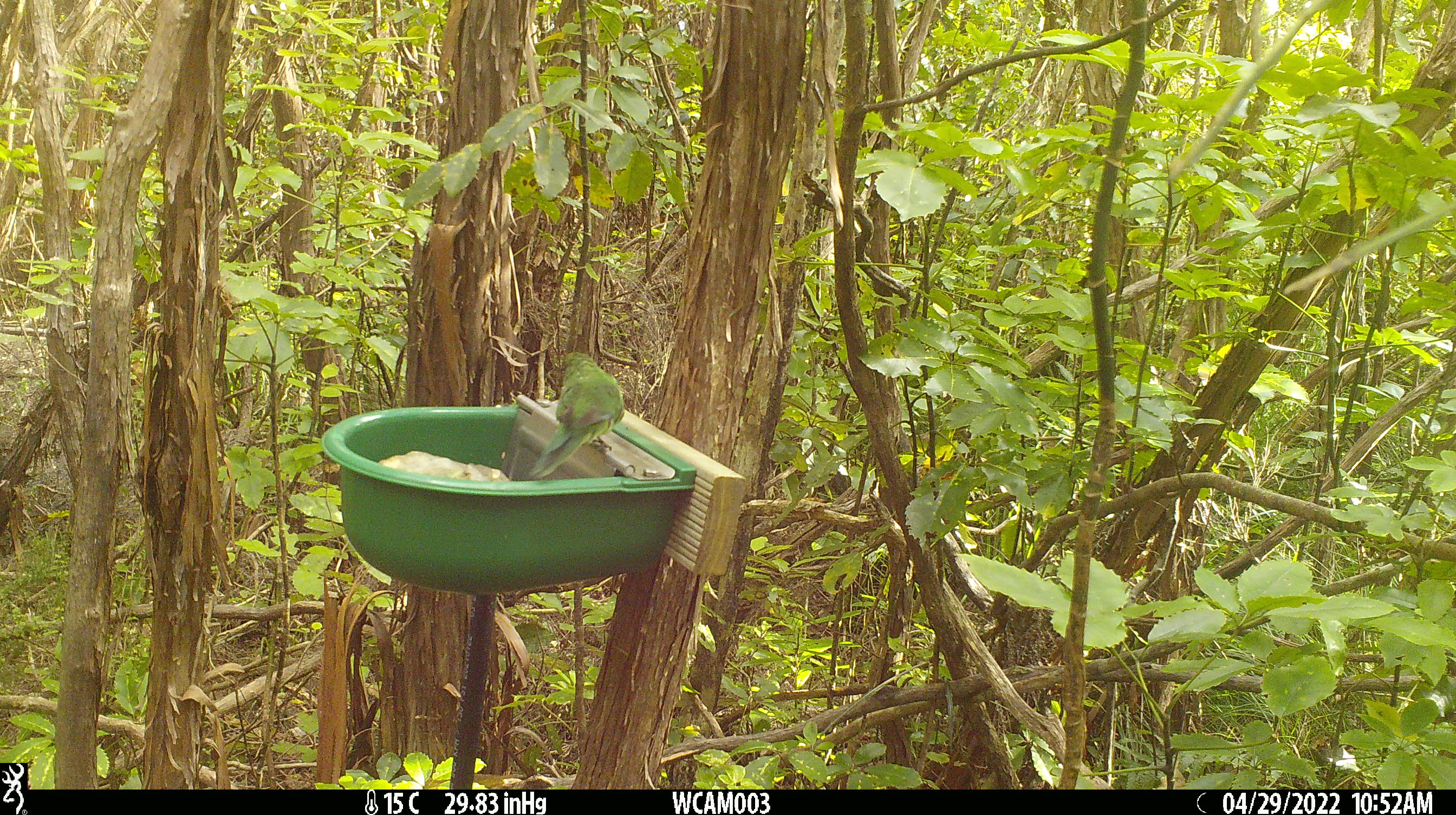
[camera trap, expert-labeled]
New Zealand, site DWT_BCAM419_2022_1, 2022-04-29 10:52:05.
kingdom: Animalia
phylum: Chordata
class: Aves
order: Psittaciformes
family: Psittaculidae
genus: Cyanoramphus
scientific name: Cyanoramphus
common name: parakeet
Parakeet (Cyanoramphus).